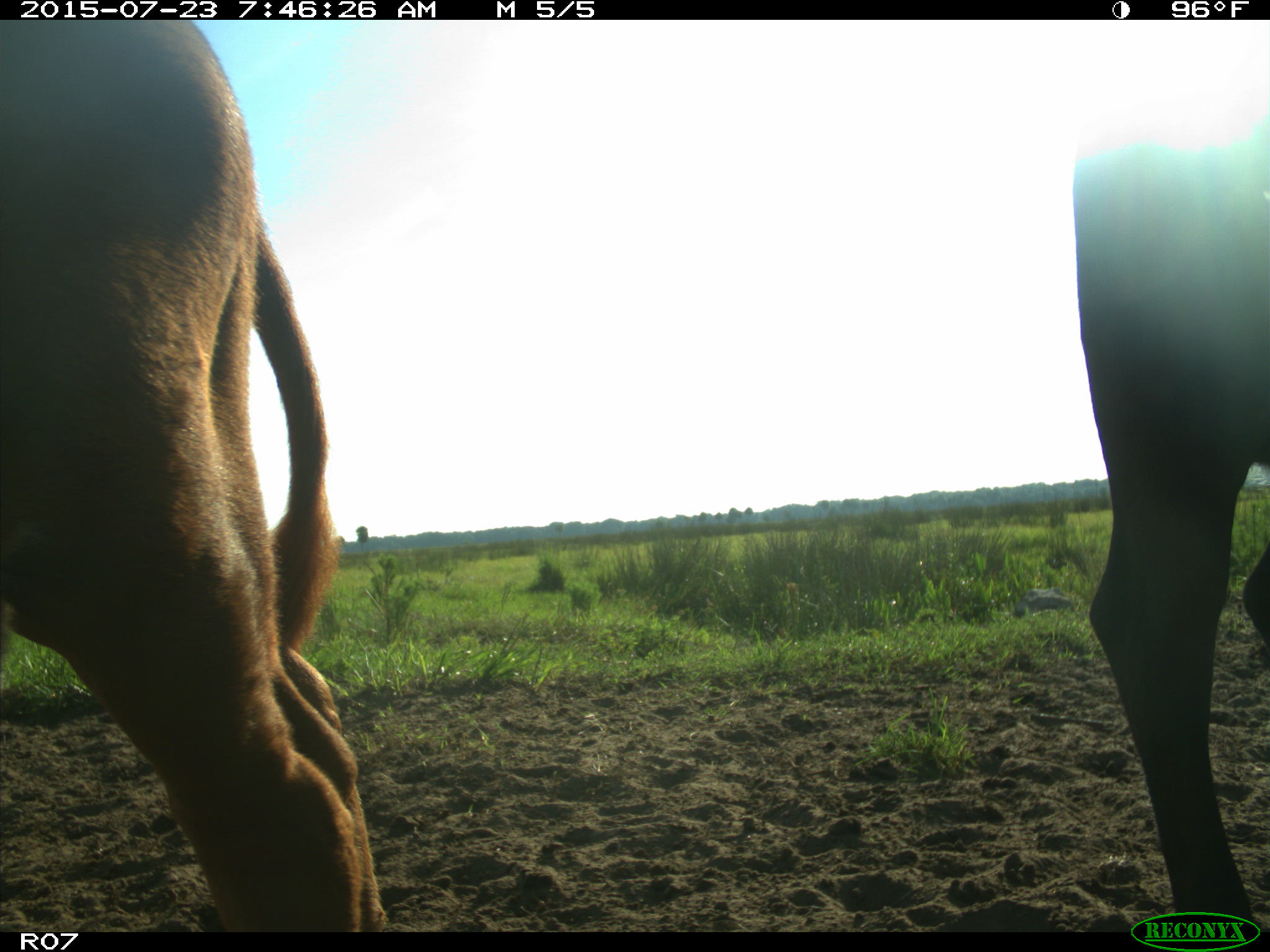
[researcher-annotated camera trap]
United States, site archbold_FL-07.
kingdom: Animalia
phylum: Chordata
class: Mammalia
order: Artiodactyla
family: Bovidae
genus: Bos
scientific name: Bos taurus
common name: domestic cow